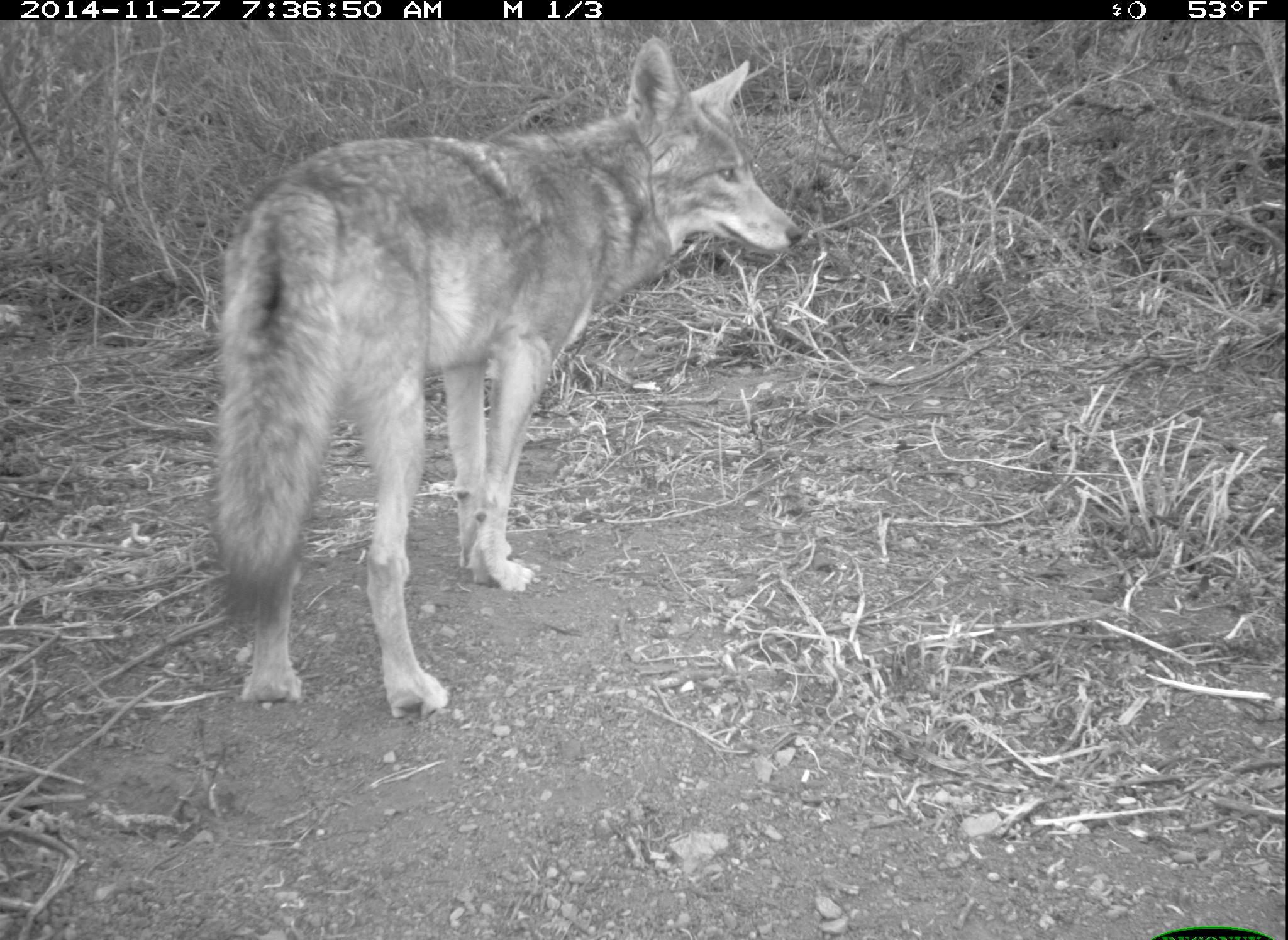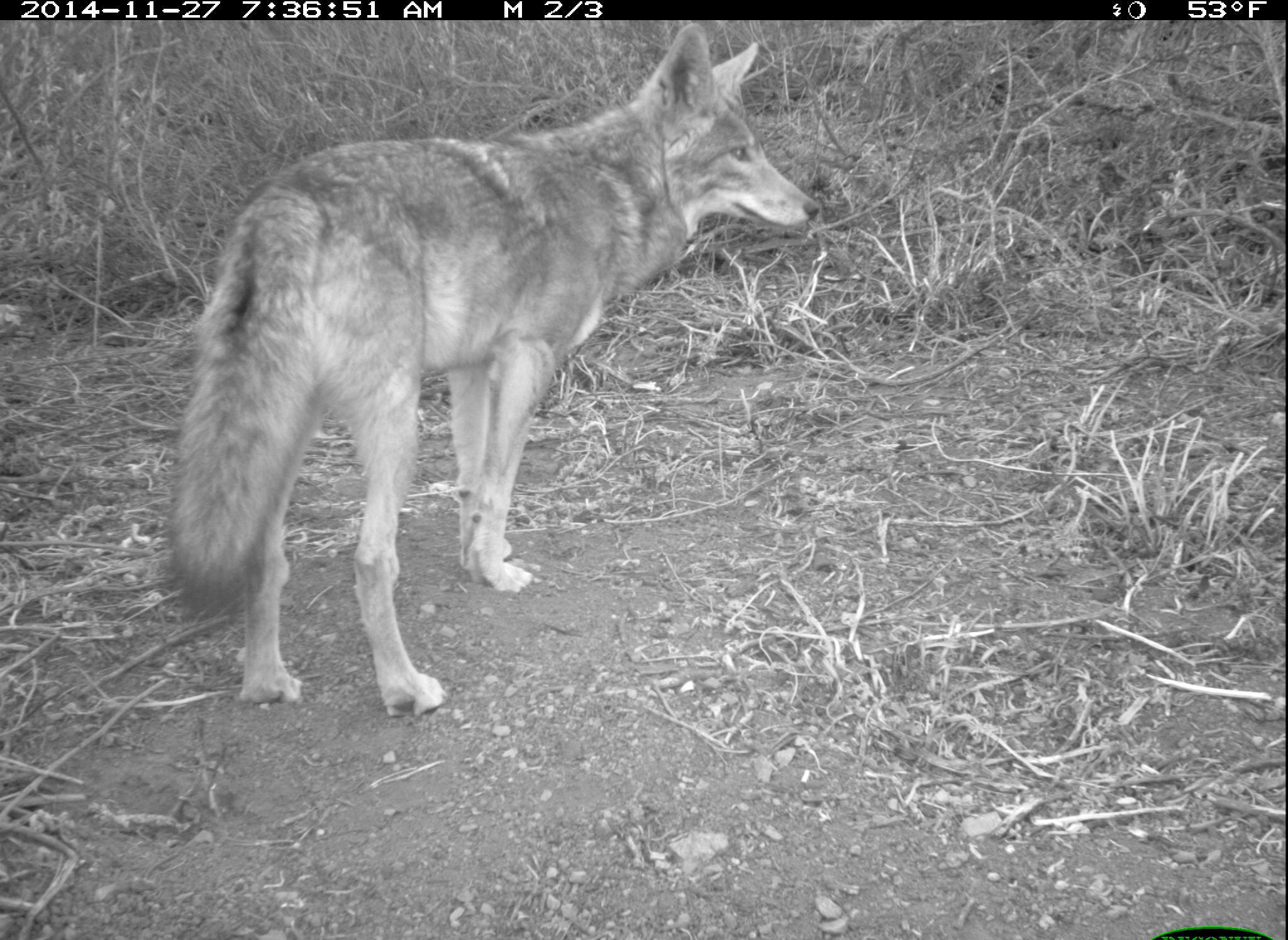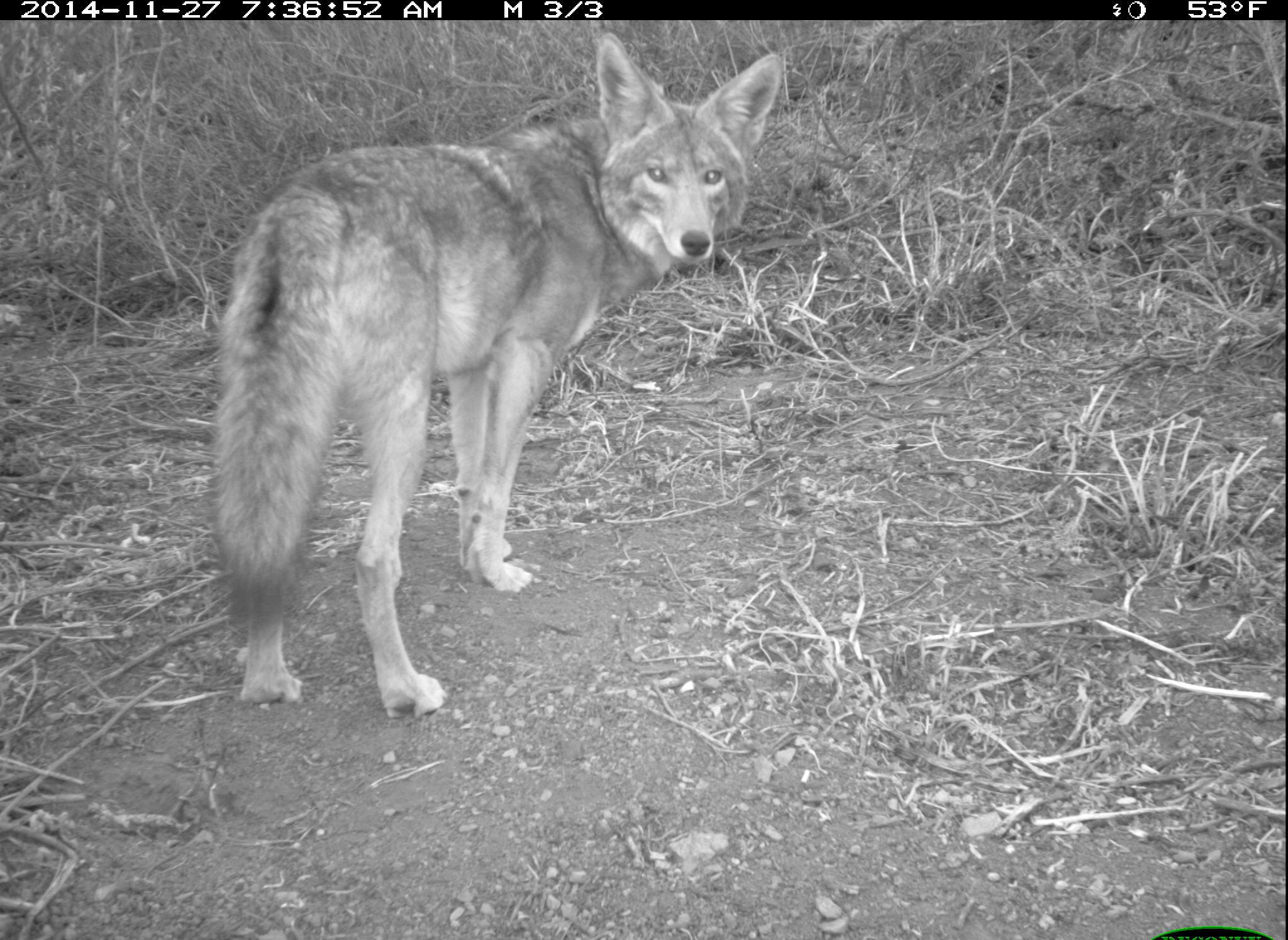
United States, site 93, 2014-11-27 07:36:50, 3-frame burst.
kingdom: Animalia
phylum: Chordata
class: Mammalia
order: Carnivora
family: Canidae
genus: Canis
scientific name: Canis latrans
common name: coyote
Coyote (Canis latrans).